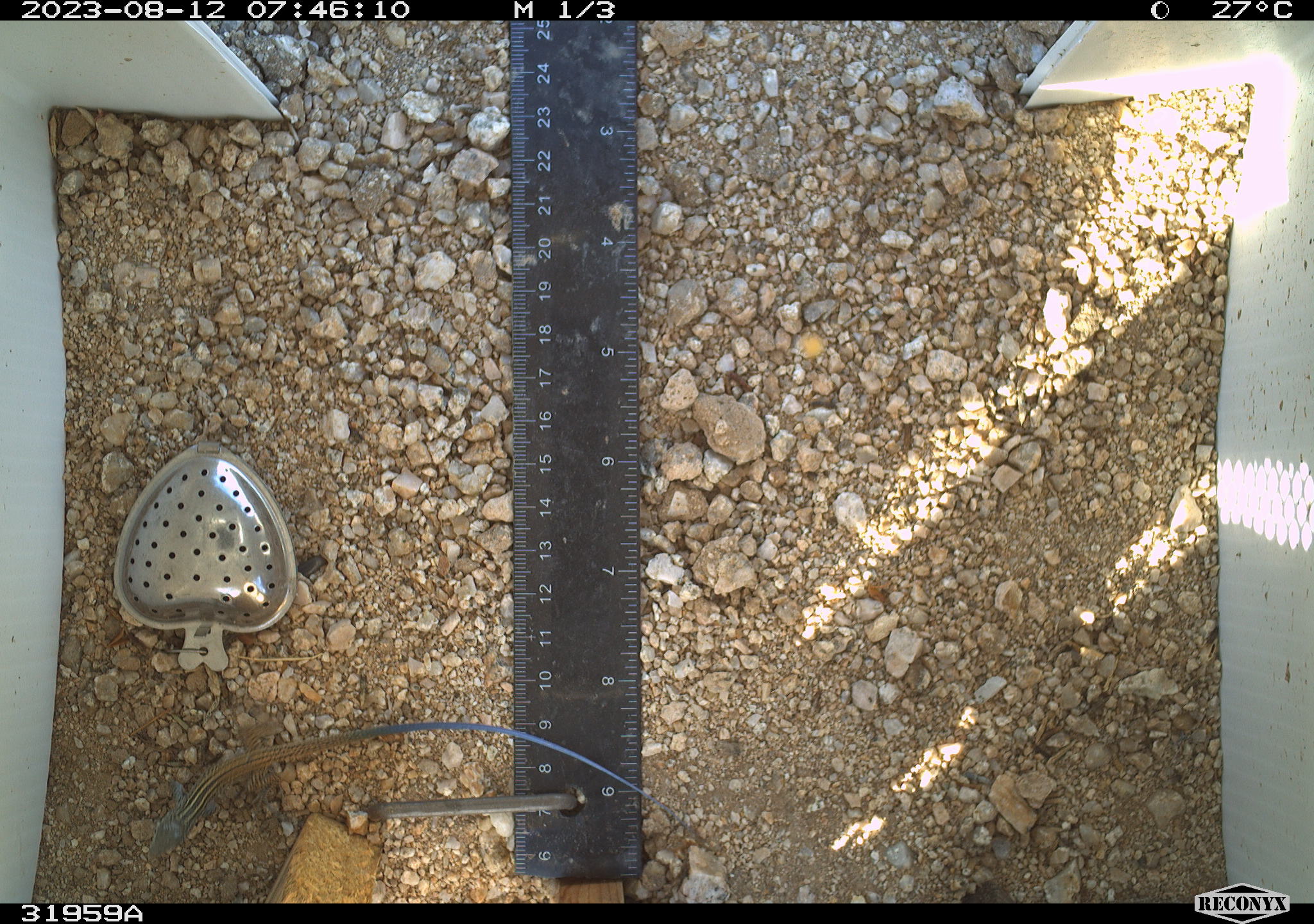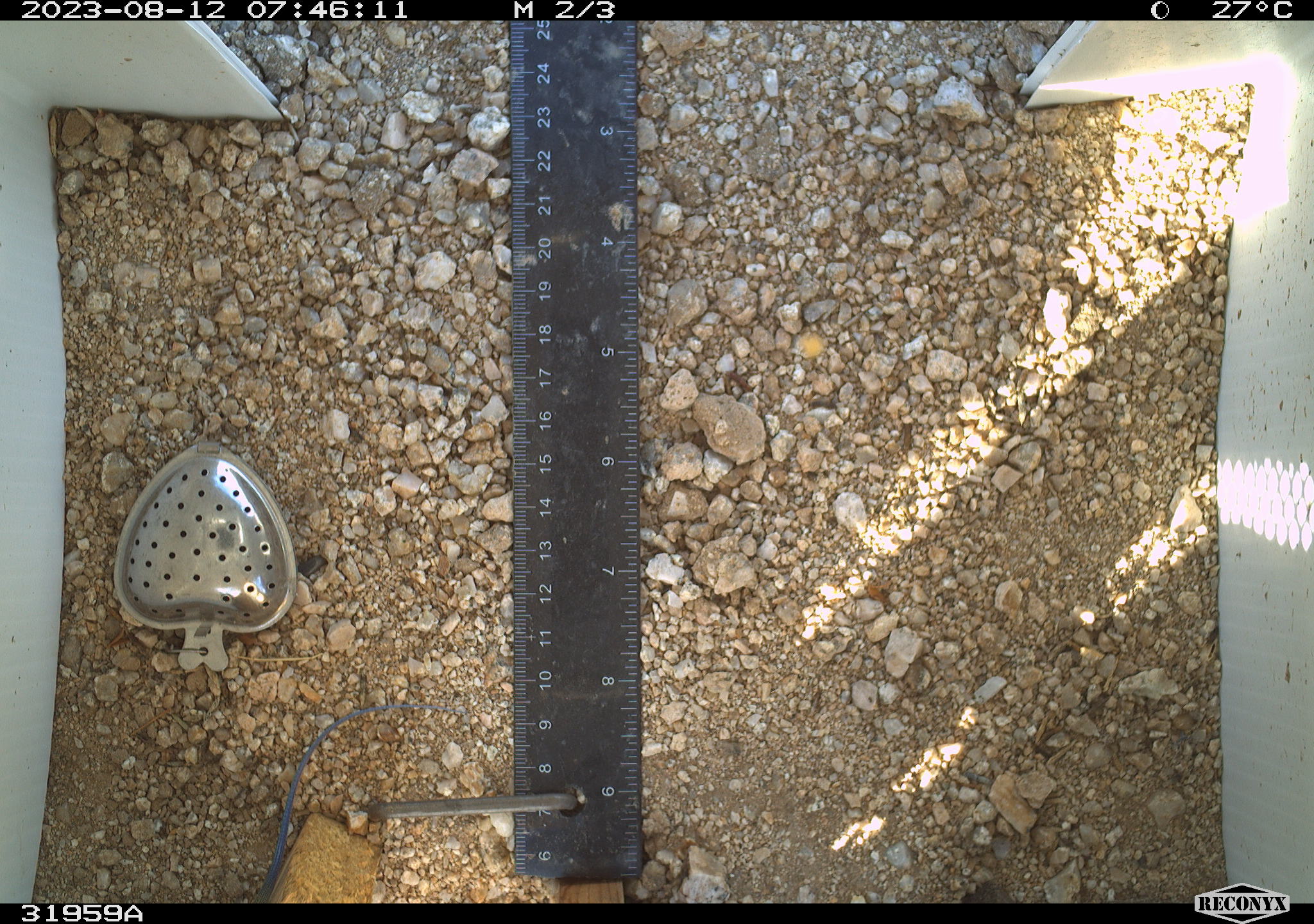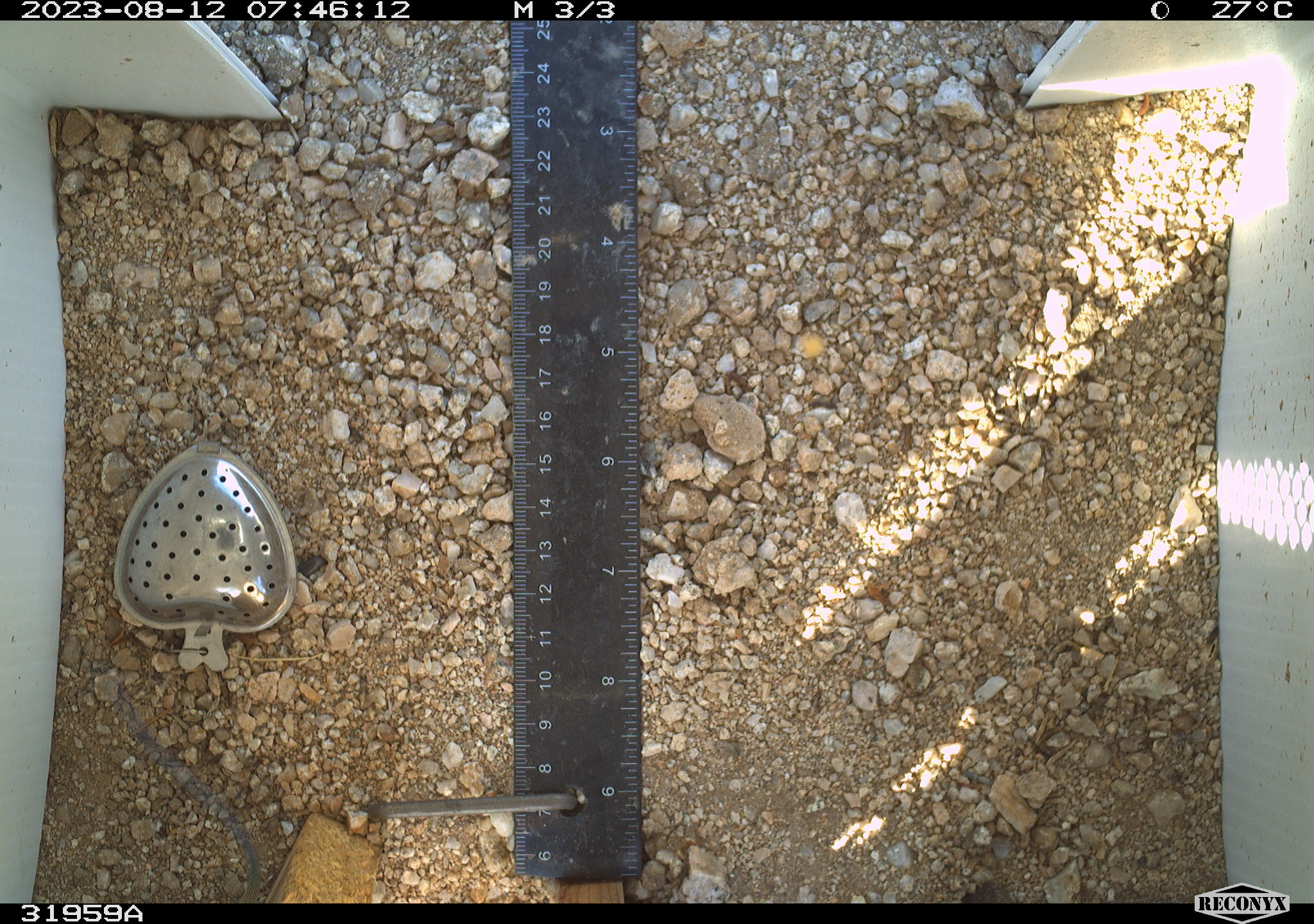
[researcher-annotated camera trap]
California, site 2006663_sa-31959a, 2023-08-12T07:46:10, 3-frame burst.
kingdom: Animalia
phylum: Chordata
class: Reptilia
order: Squamata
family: Teiidae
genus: Aspidoscelis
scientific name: Aspidoscelis tigris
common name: western whiptail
Western whiptail (Aspidoscelis tigris).